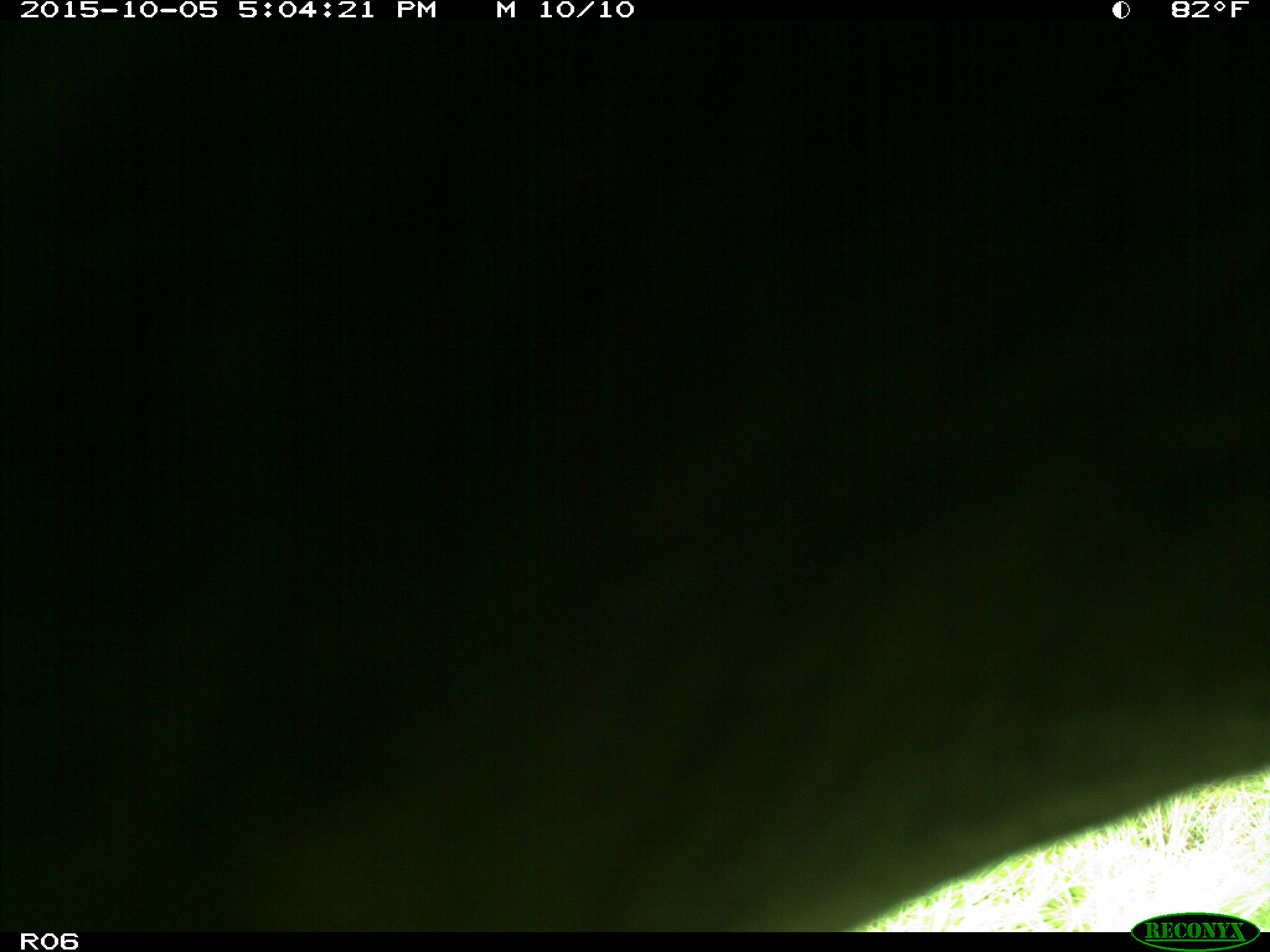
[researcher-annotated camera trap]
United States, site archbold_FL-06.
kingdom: Animalia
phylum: Chordata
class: Mammalia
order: Artiodactyla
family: Bovidae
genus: Bos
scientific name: Bos taurus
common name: domestic cow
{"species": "Bos taurus (domestic cow)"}